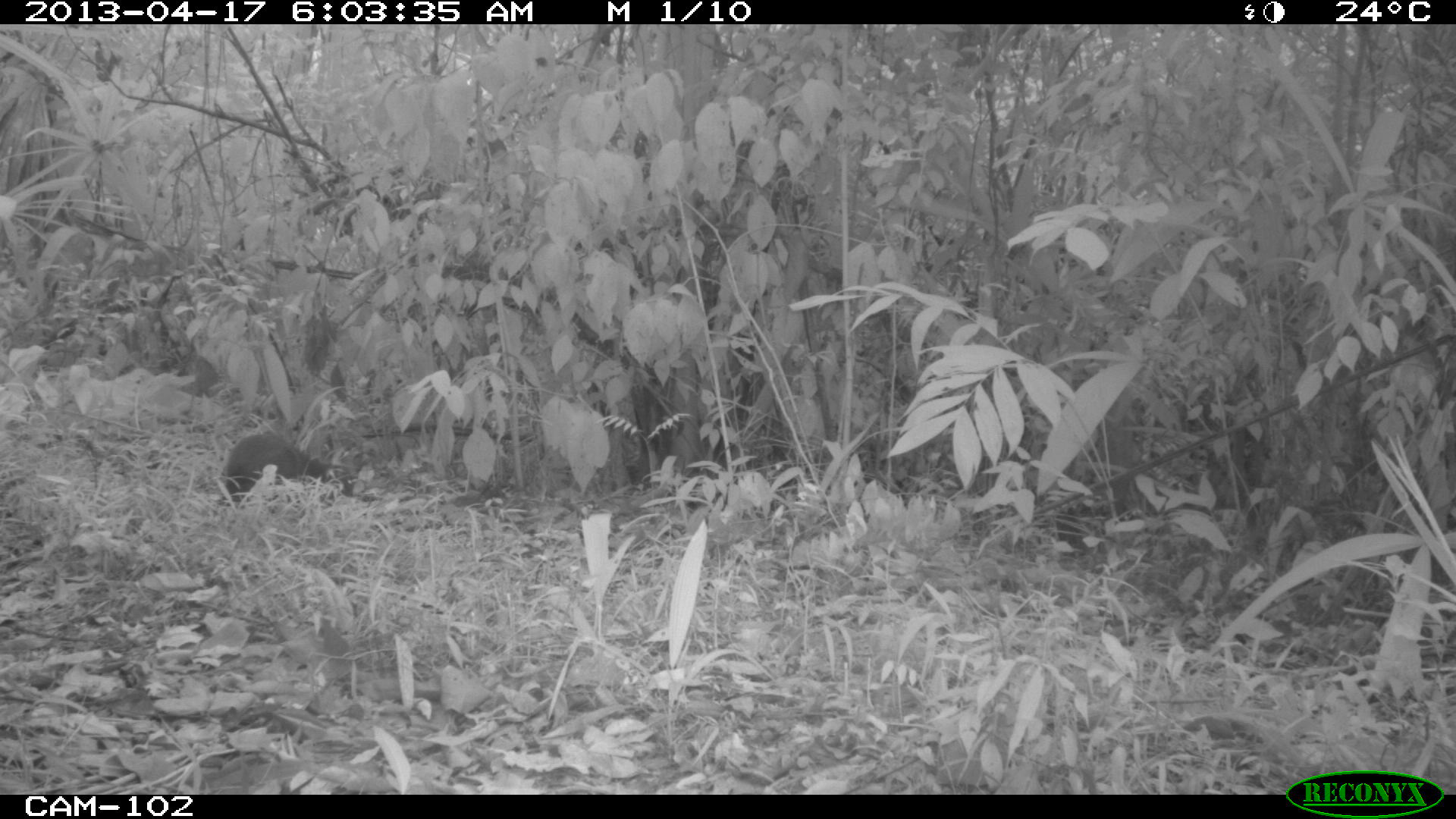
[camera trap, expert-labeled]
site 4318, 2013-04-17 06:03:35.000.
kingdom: Animalia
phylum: Chordata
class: Mammalia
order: Rodentia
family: Dasyproctidae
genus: Dasyprocta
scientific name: Dasyprocta punctata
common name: central american agouti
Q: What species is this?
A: Dasyprocta punctata (central american agouti).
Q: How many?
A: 1.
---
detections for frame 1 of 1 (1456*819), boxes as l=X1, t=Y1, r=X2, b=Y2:
dasyprocta punctata: l=224, t=433, r=353, b=507